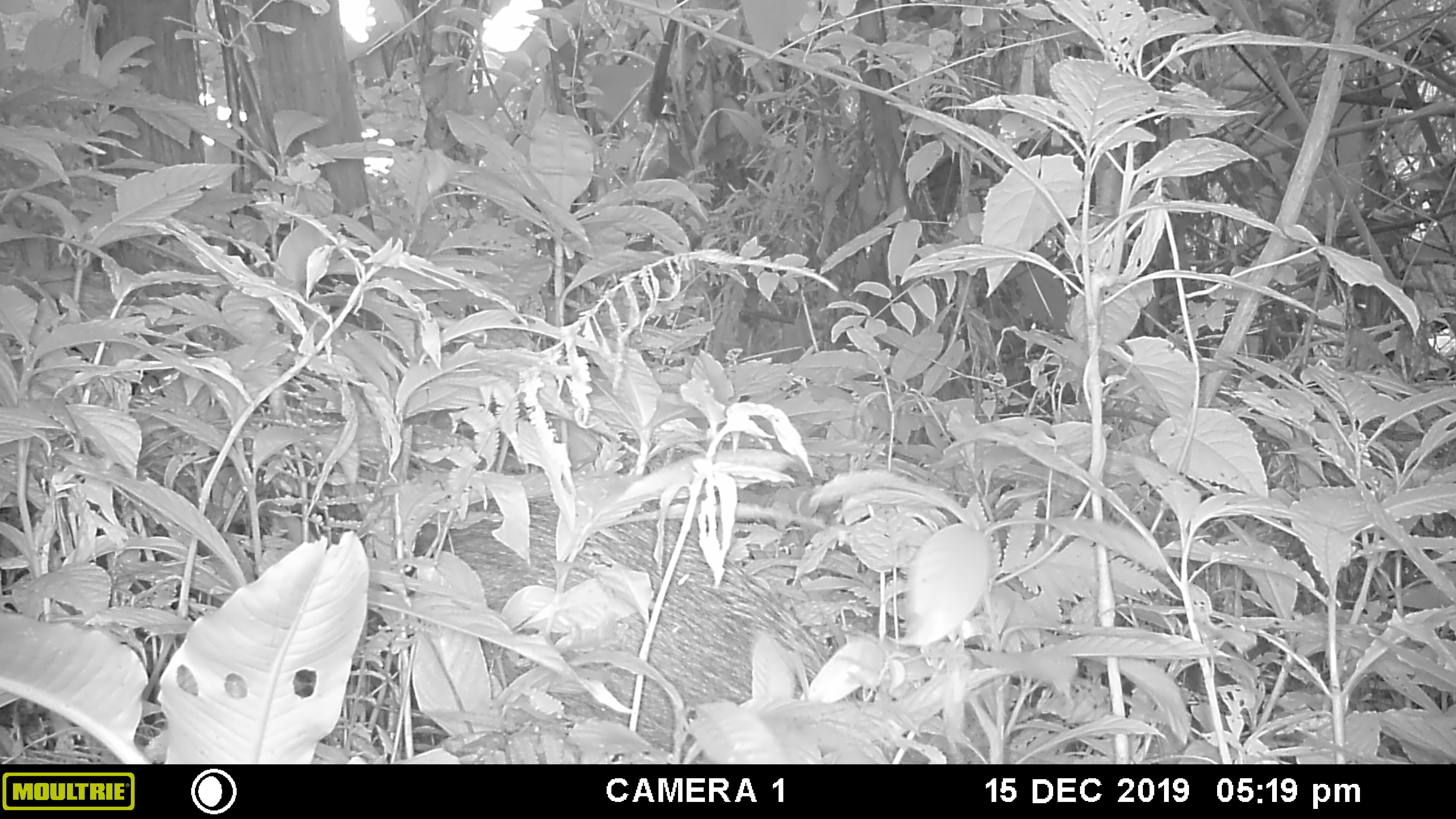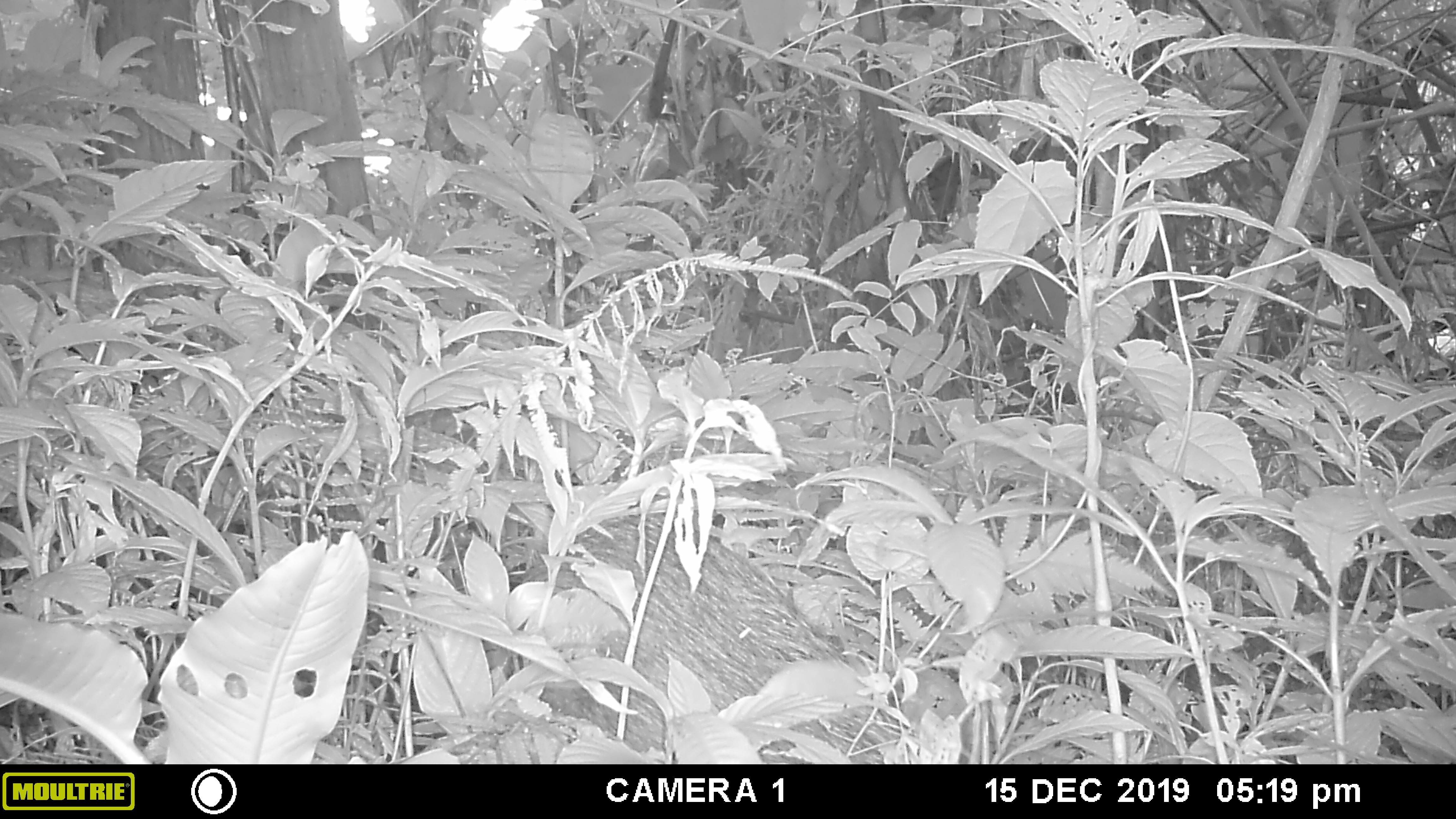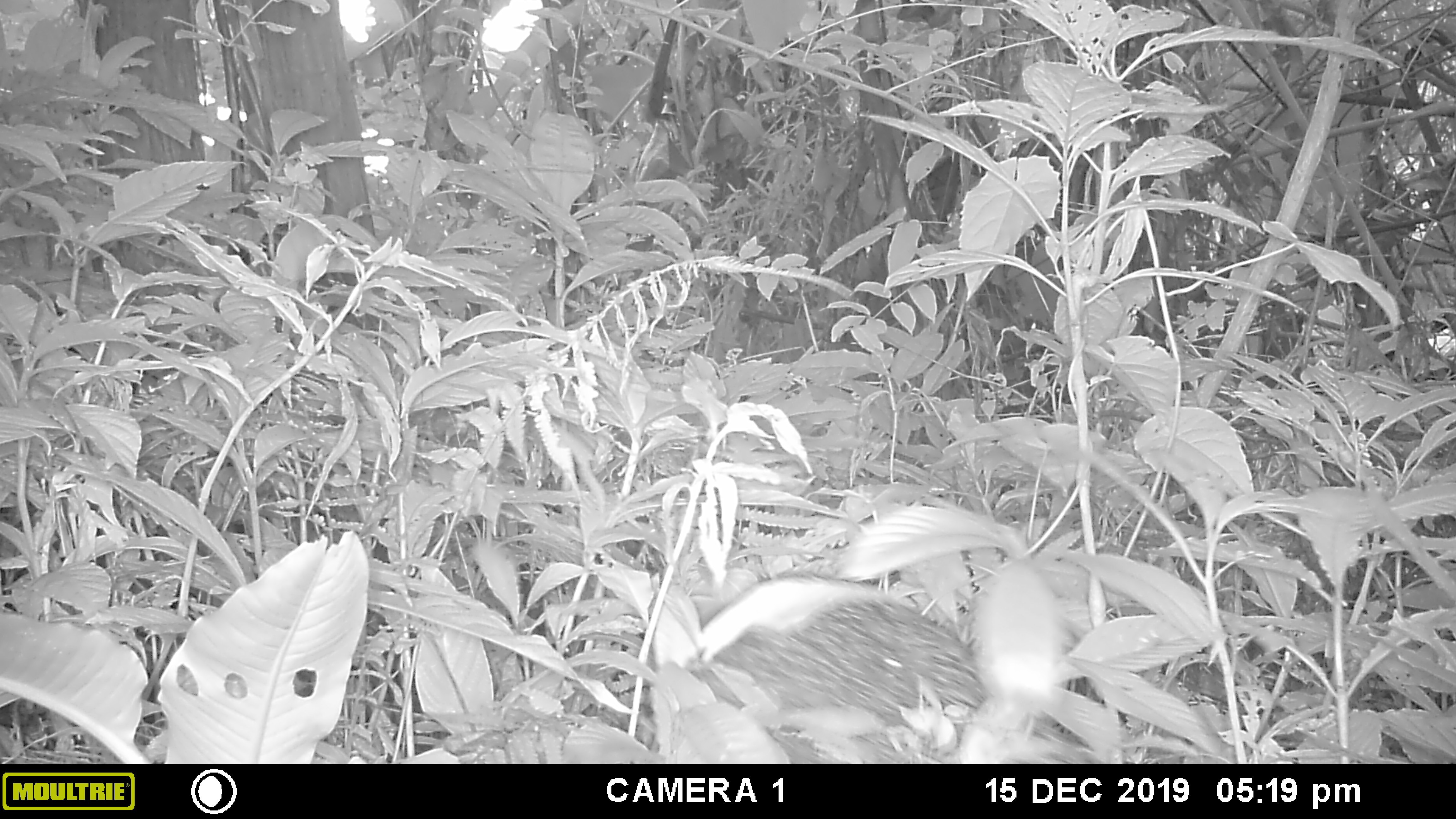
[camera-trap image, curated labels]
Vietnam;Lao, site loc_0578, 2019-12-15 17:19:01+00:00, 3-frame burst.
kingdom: Animalia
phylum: Chordata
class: Mammalia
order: Artiodactyla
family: Suidae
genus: Sus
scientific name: Sus scrofa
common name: eurasian wild pig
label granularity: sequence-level